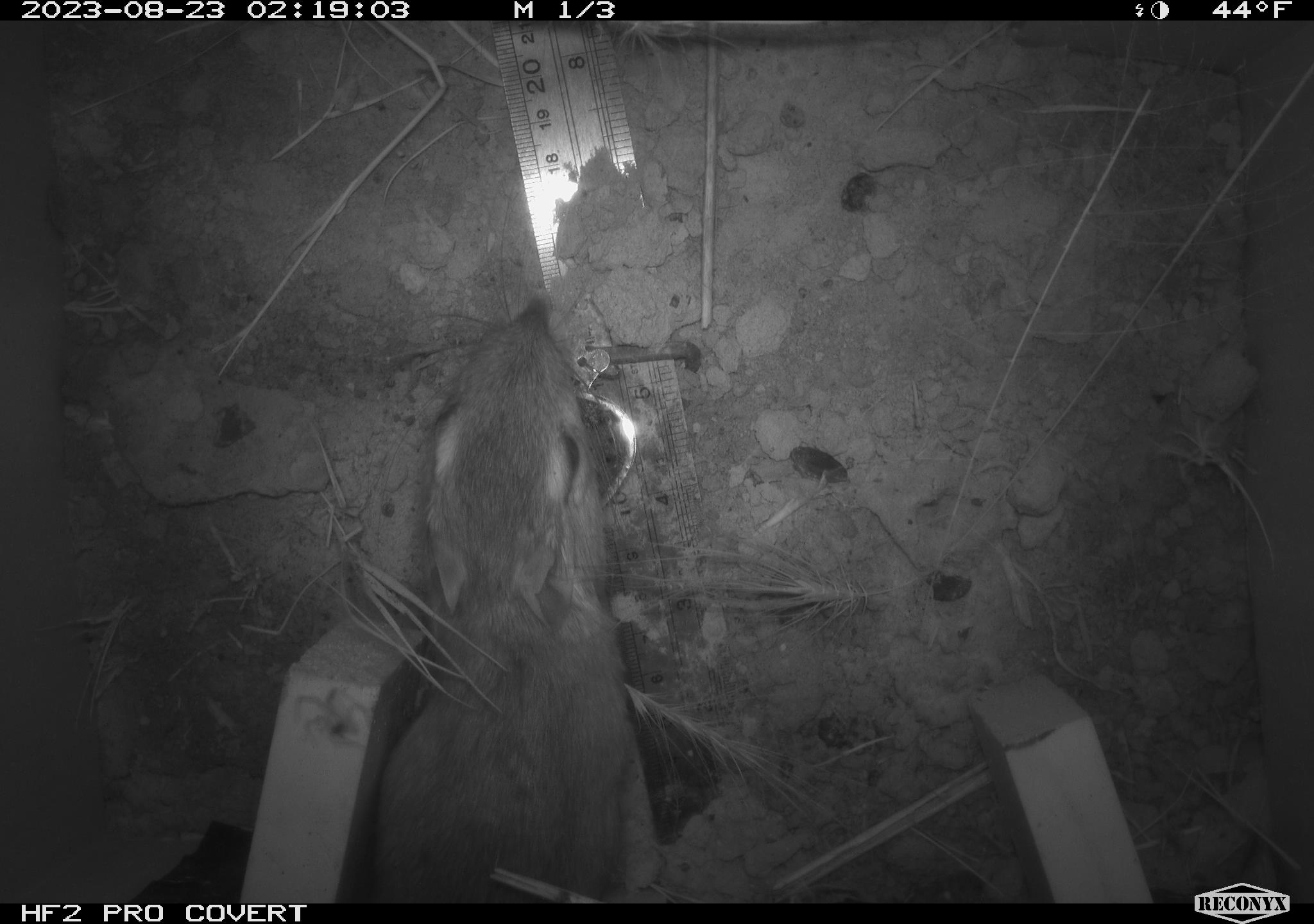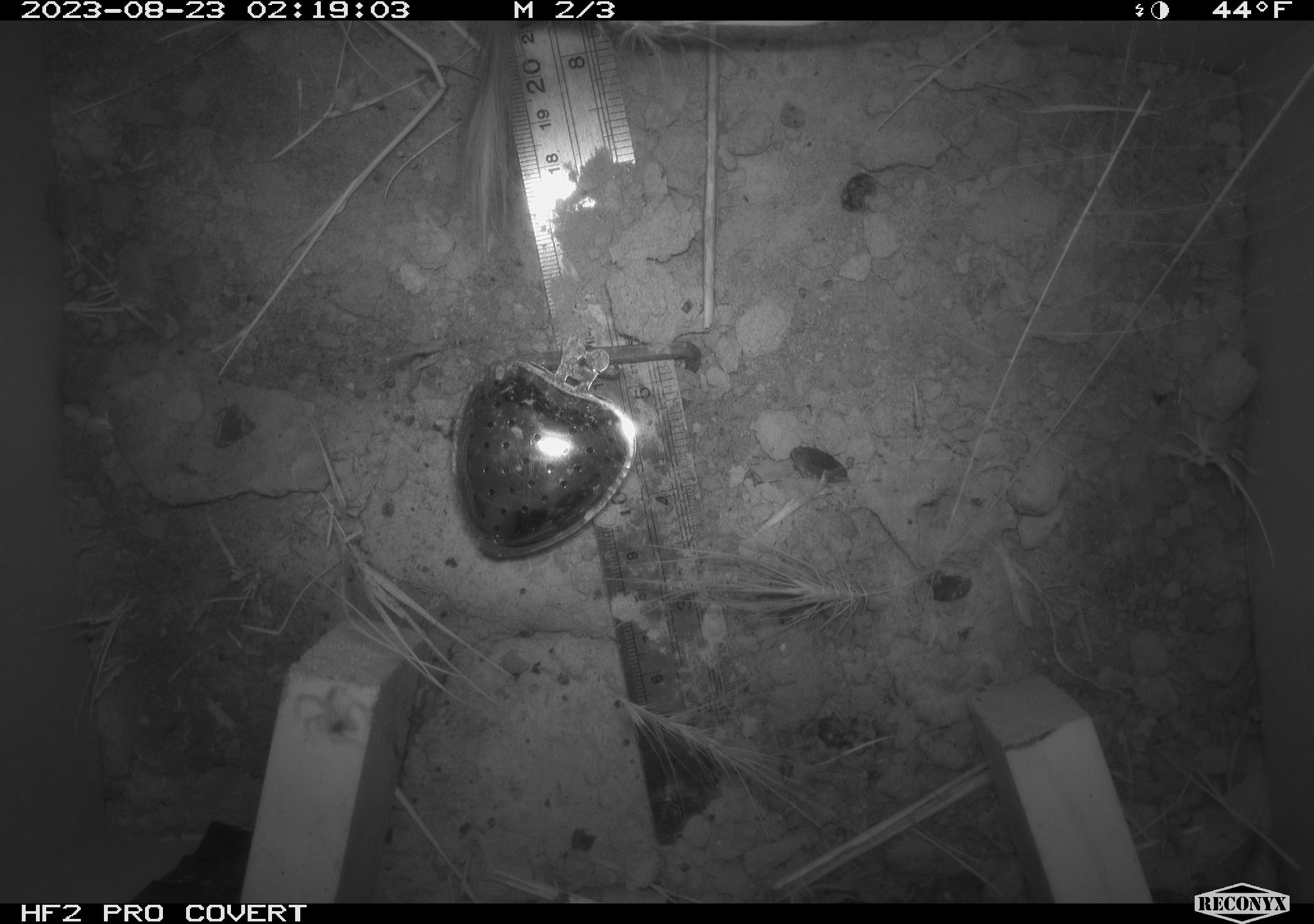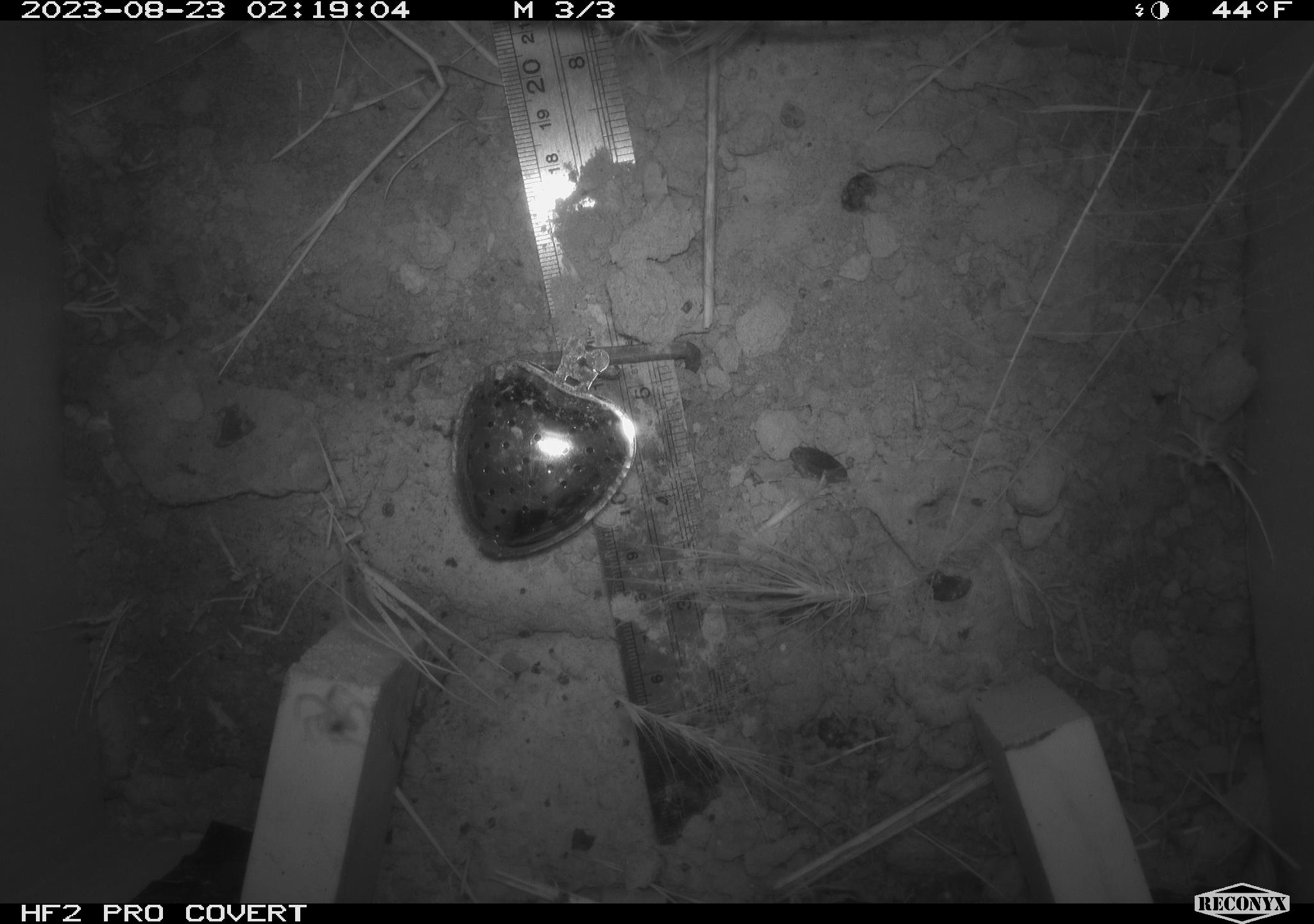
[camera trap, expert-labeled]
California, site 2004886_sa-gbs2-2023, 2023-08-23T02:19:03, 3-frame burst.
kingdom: Animalia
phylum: Chordata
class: Mammalia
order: Rodentia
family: Heteromyidae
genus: Dipodomys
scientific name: Dipodomys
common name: kangaroo rats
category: dipodomys species